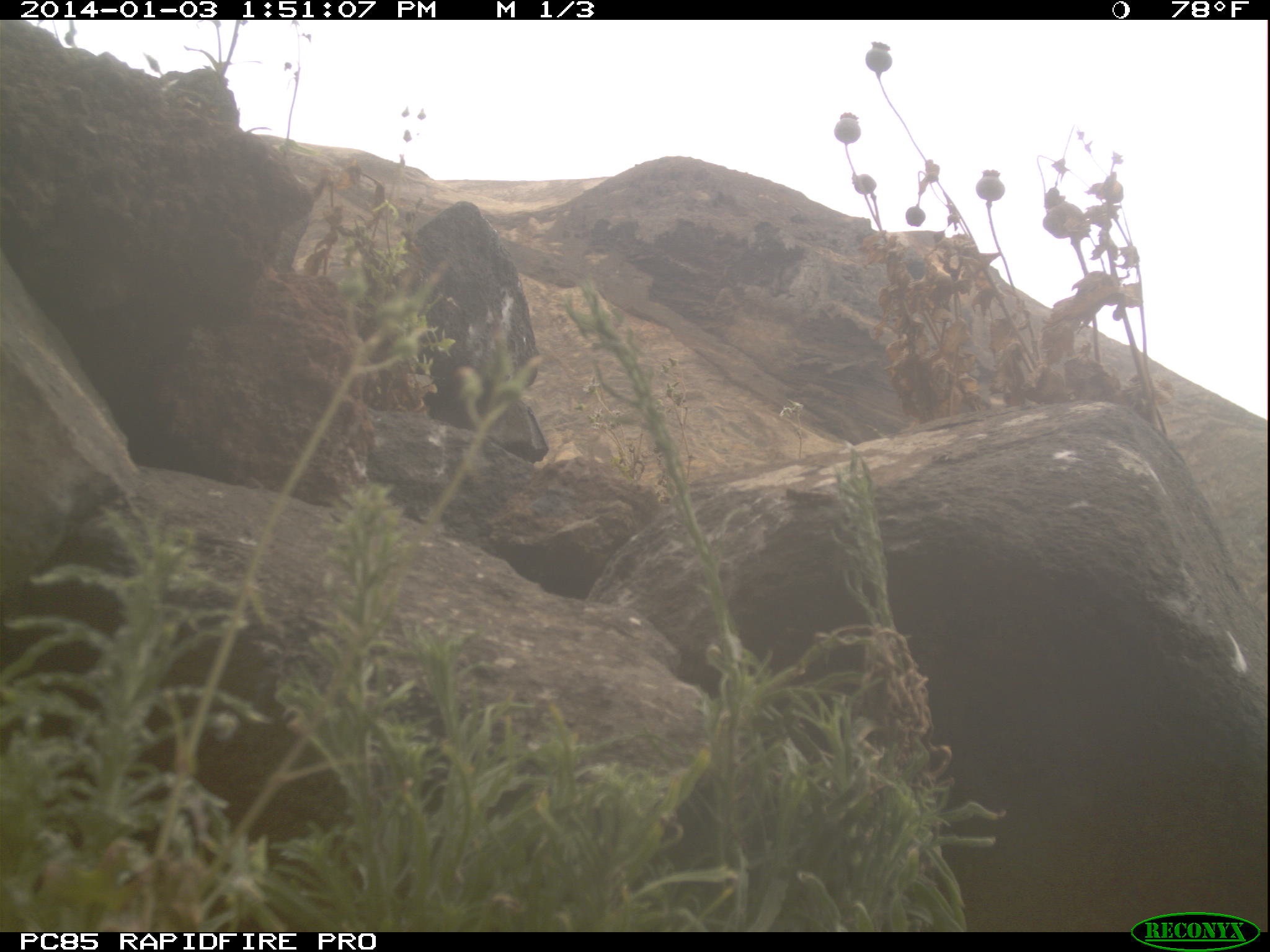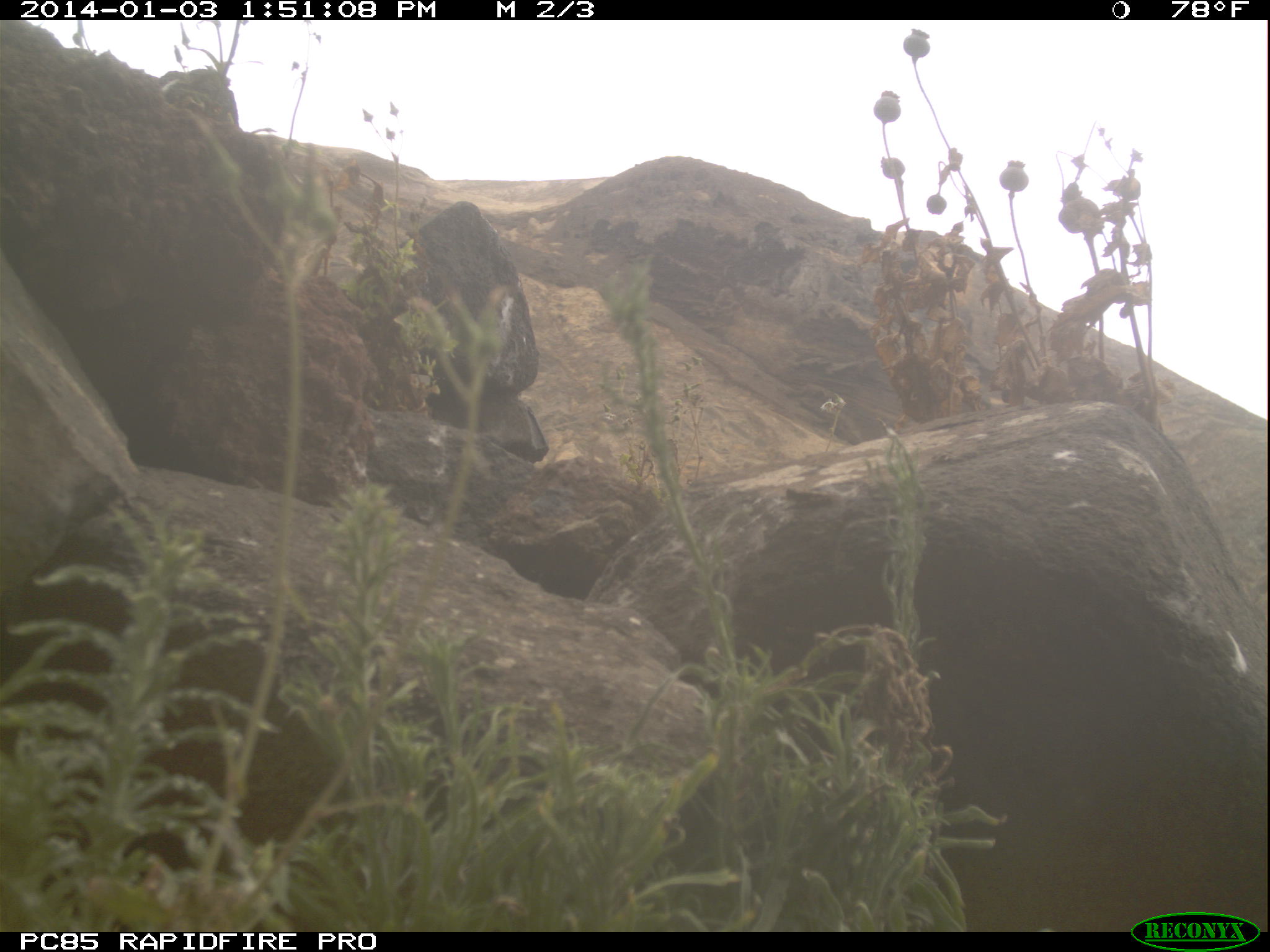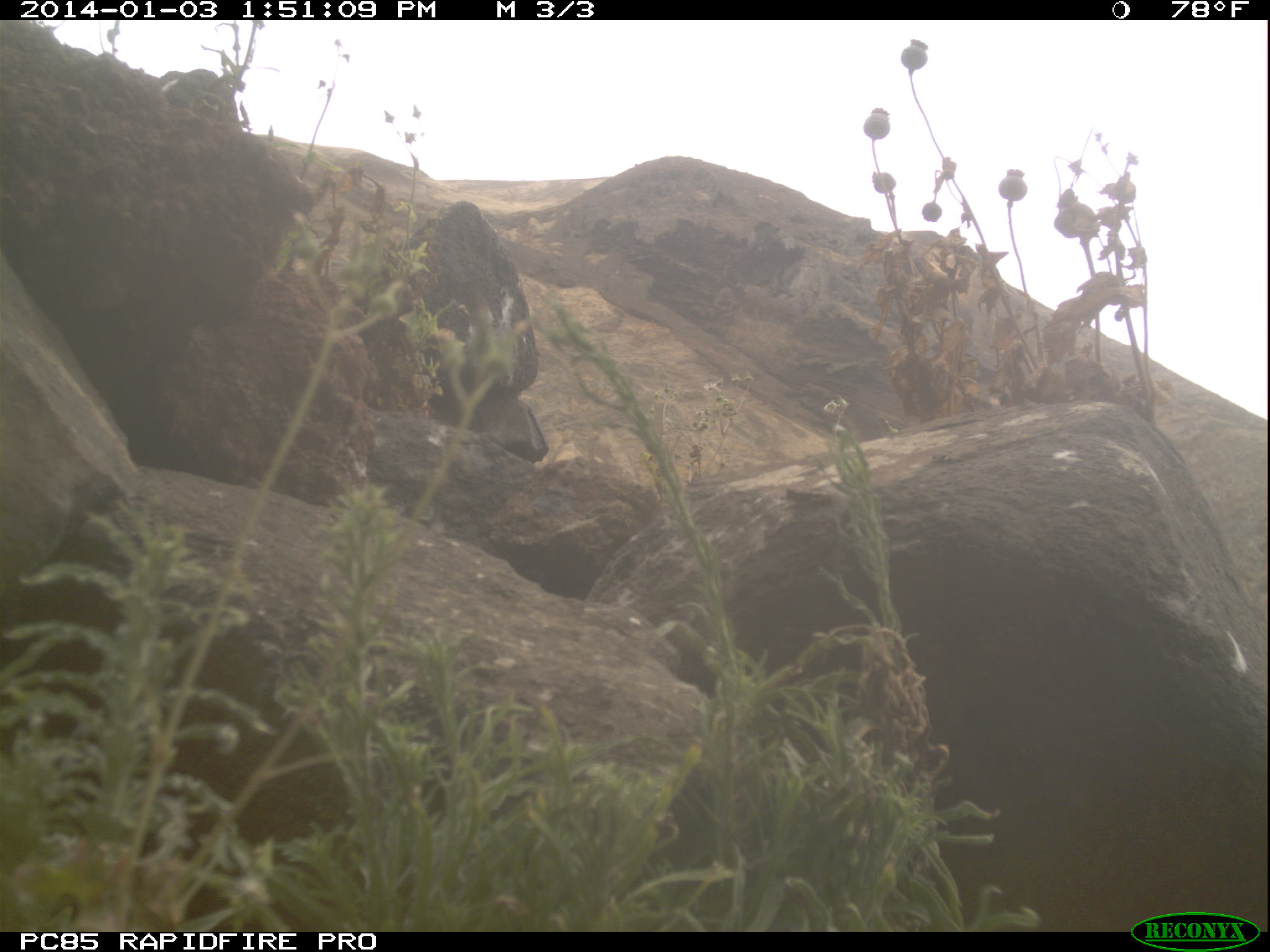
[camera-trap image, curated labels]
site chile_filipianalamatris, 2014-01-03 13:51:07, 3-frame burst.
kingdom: Animalia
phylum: Arthropoda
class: Insecta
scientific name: Insecta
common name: insect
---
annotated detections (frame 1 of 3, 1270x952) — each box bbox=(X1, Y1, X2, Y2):
insect: bbox=(779, 482, 834, 509)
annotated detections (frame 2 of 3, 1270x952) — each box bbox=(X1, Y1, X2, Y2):
insect: bbox=(779, 482, 843, 514)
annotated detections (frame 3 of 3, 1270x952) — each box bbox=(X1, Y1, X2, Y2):
insect: bbox=(771, 482, 835, 513)